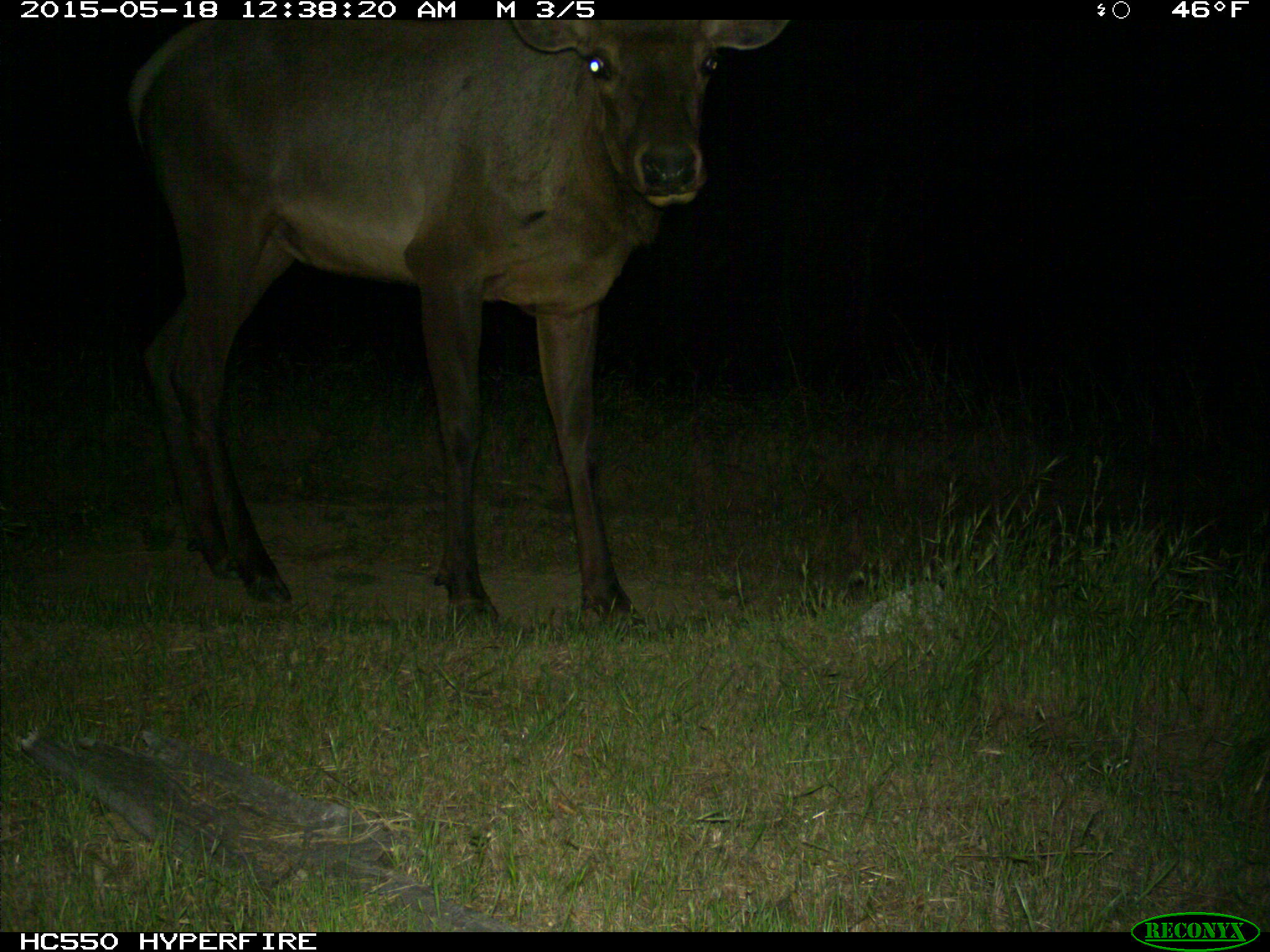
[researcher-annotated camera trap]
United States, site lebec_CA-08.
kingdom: Animalia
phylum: Chordata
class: Mammalia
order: Artiodactyla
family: Cervidae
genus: Cervus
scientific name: Cervus canadensis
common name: elk